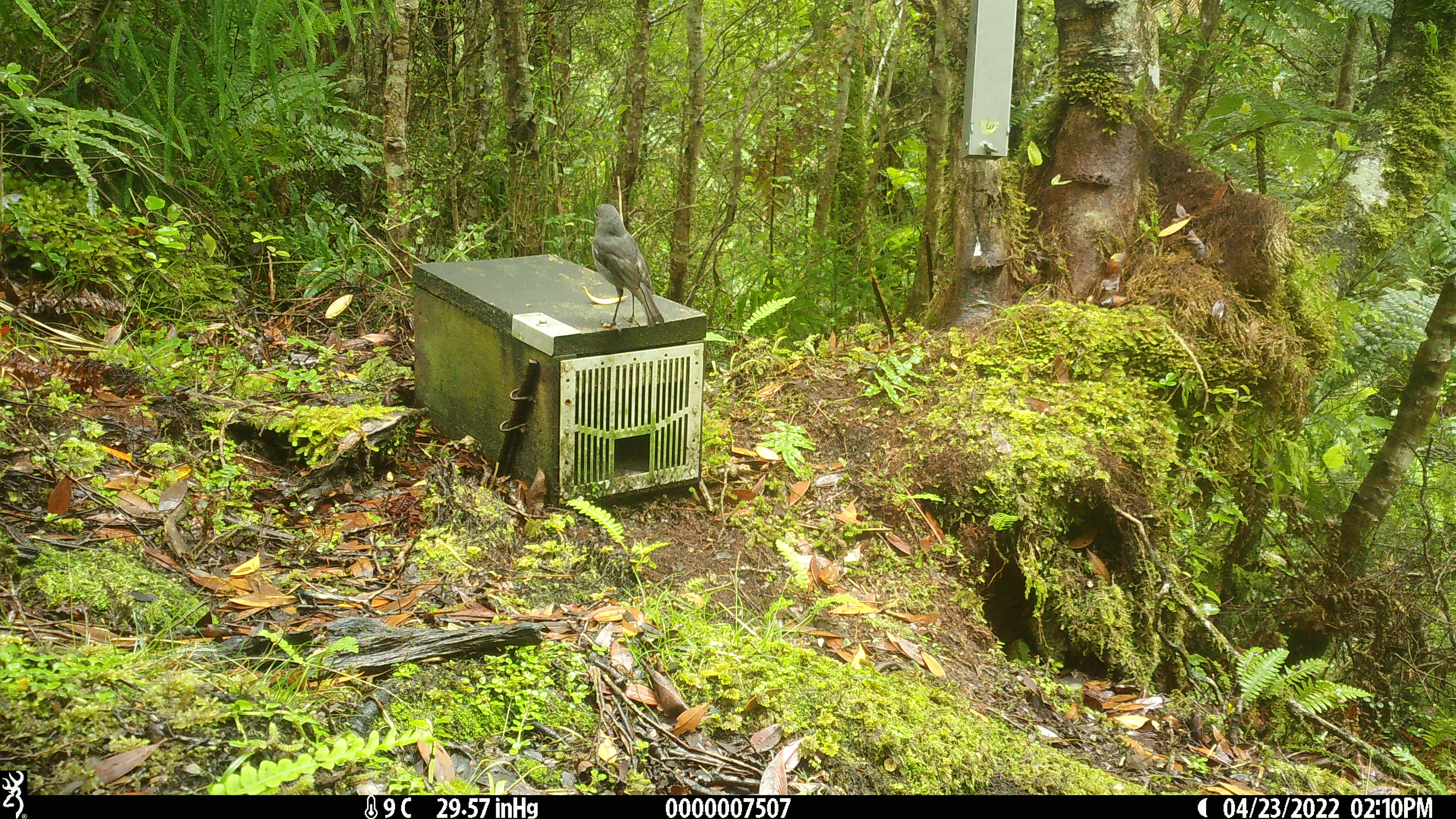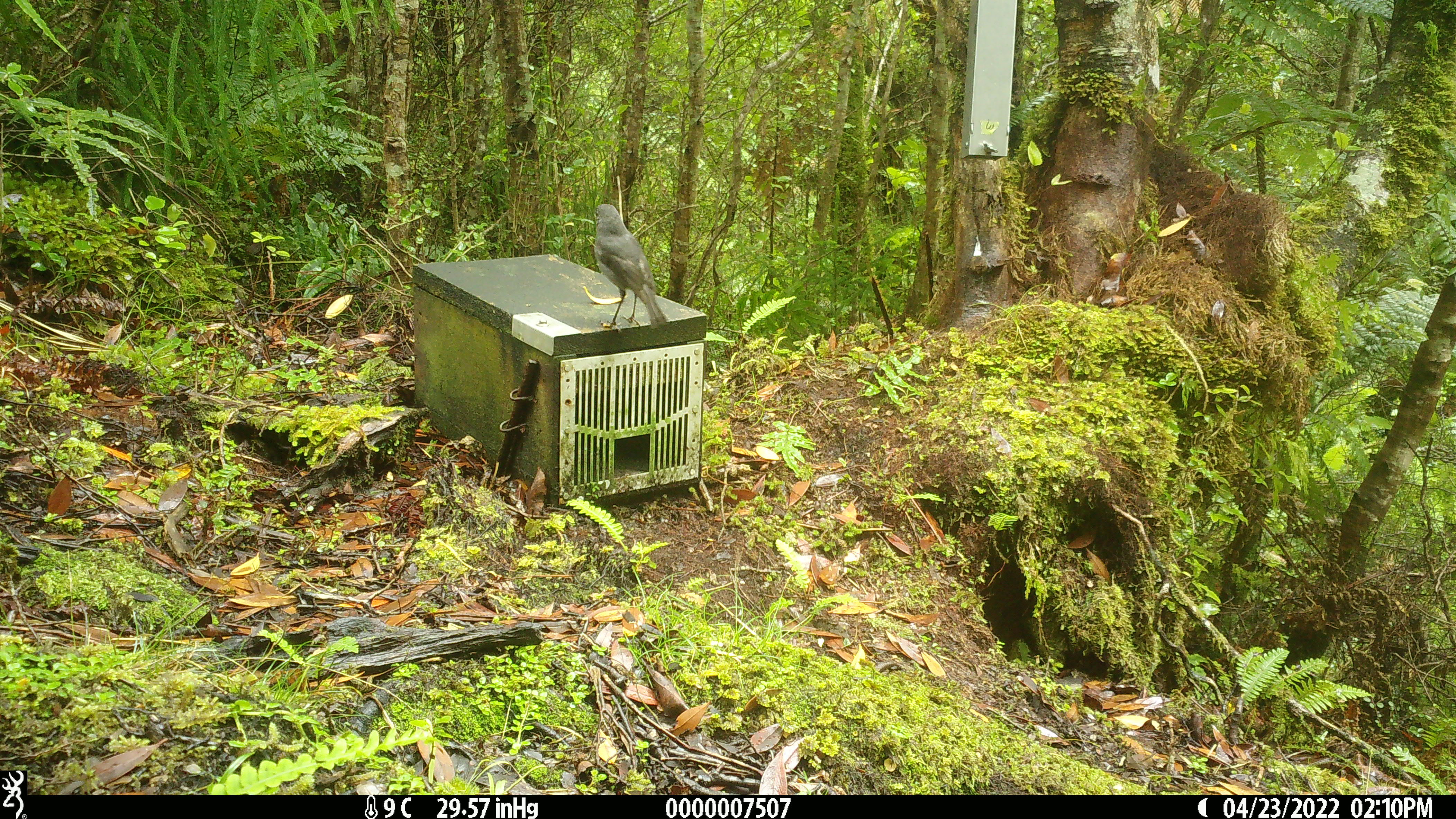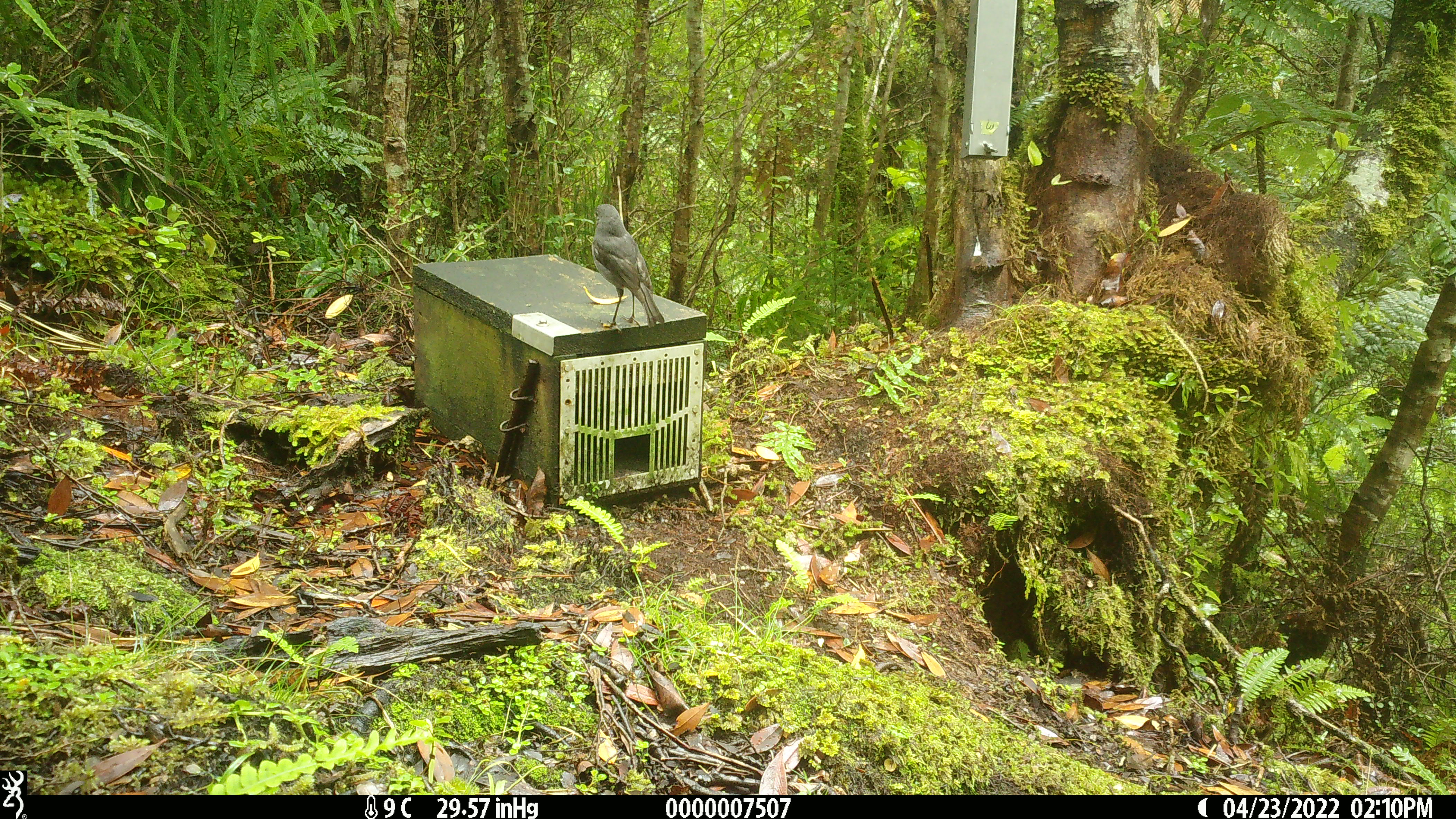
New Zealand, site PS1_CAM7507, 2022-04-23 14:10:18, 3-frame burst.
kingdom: Animalia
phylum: Chordata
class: Aves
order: Passeriformes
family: Petroicidae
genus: Petroica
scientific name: Petroica australis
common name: new zealand robin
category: robin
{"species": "robin (new zealand robin) (Petroica australis)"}